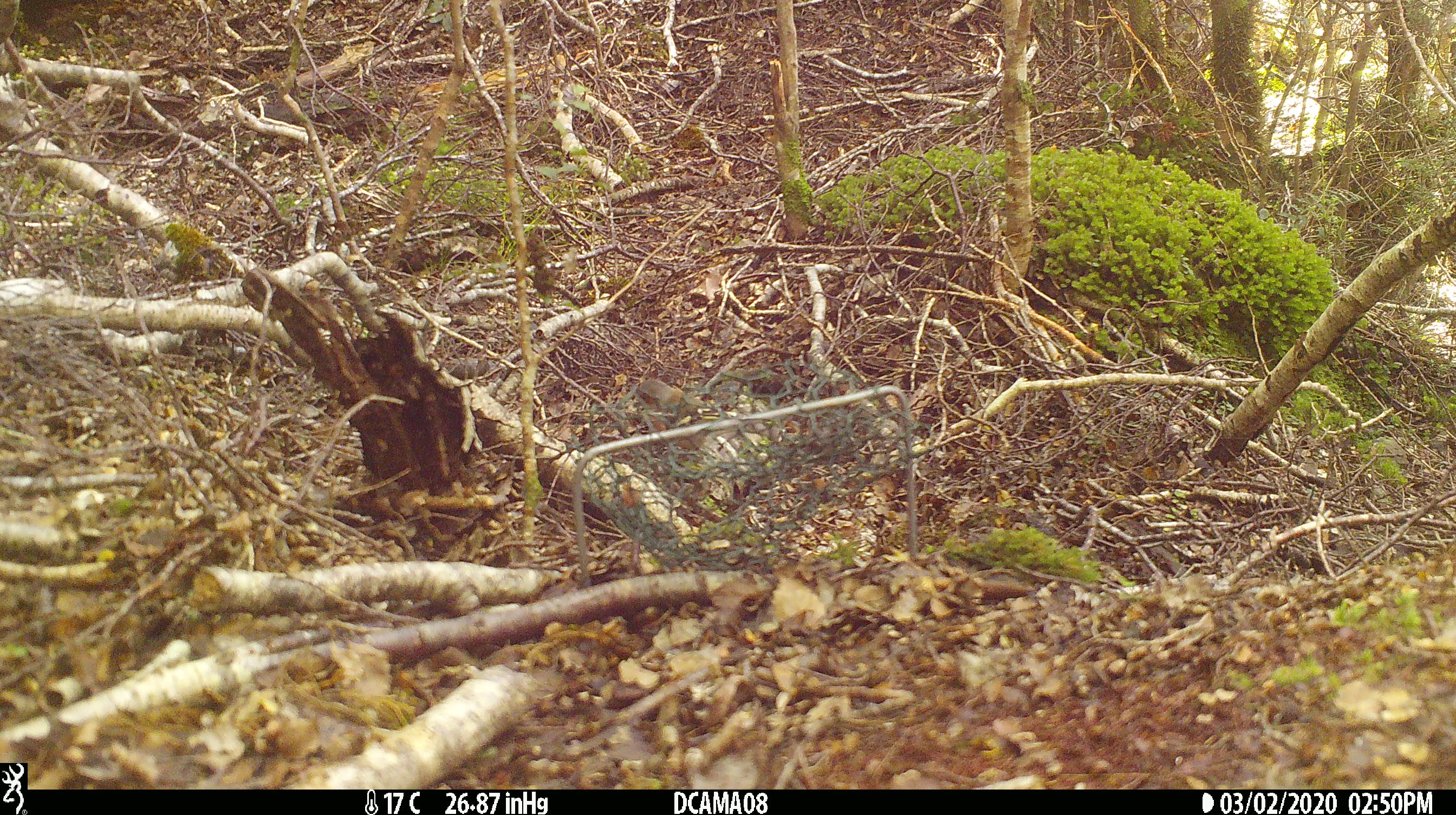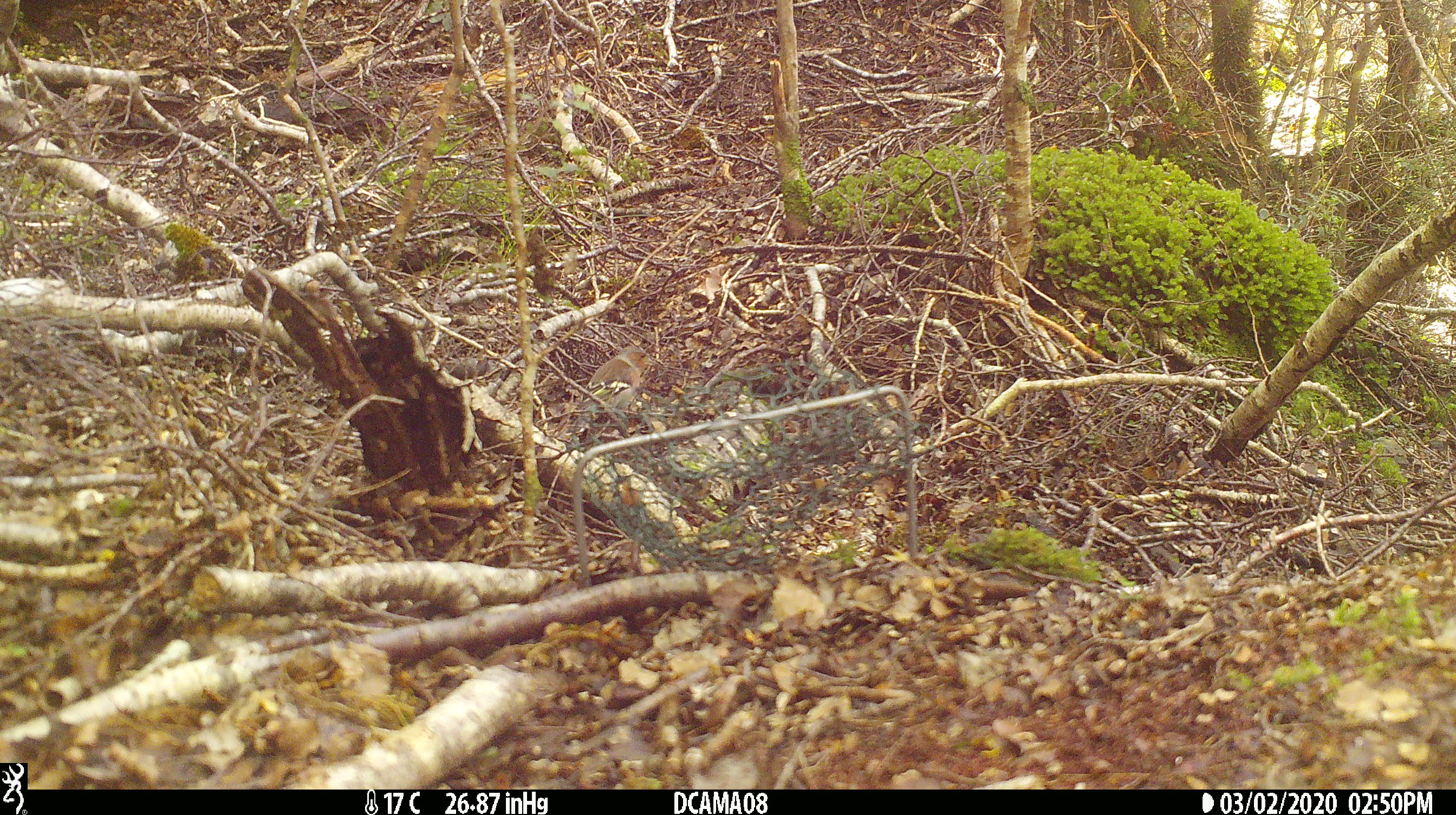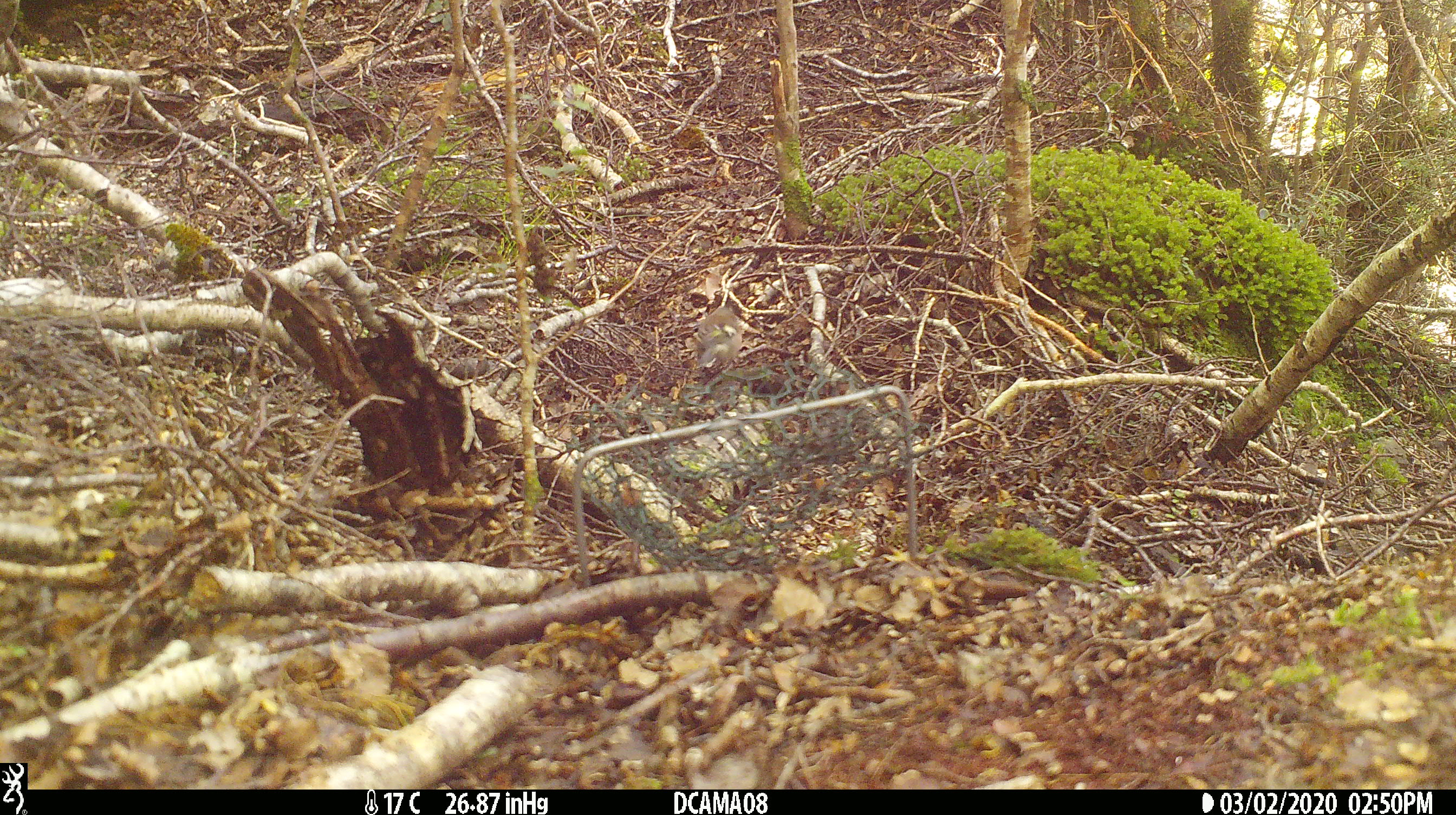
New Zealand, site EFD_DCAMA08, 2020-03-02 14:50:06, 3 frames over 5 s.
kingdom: Animalia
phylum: Chordata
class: Aves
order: Passeriformes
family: Fringillidae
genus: Fringilla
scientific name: Fringilla coelebs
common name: common chaffinch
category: chaffinch